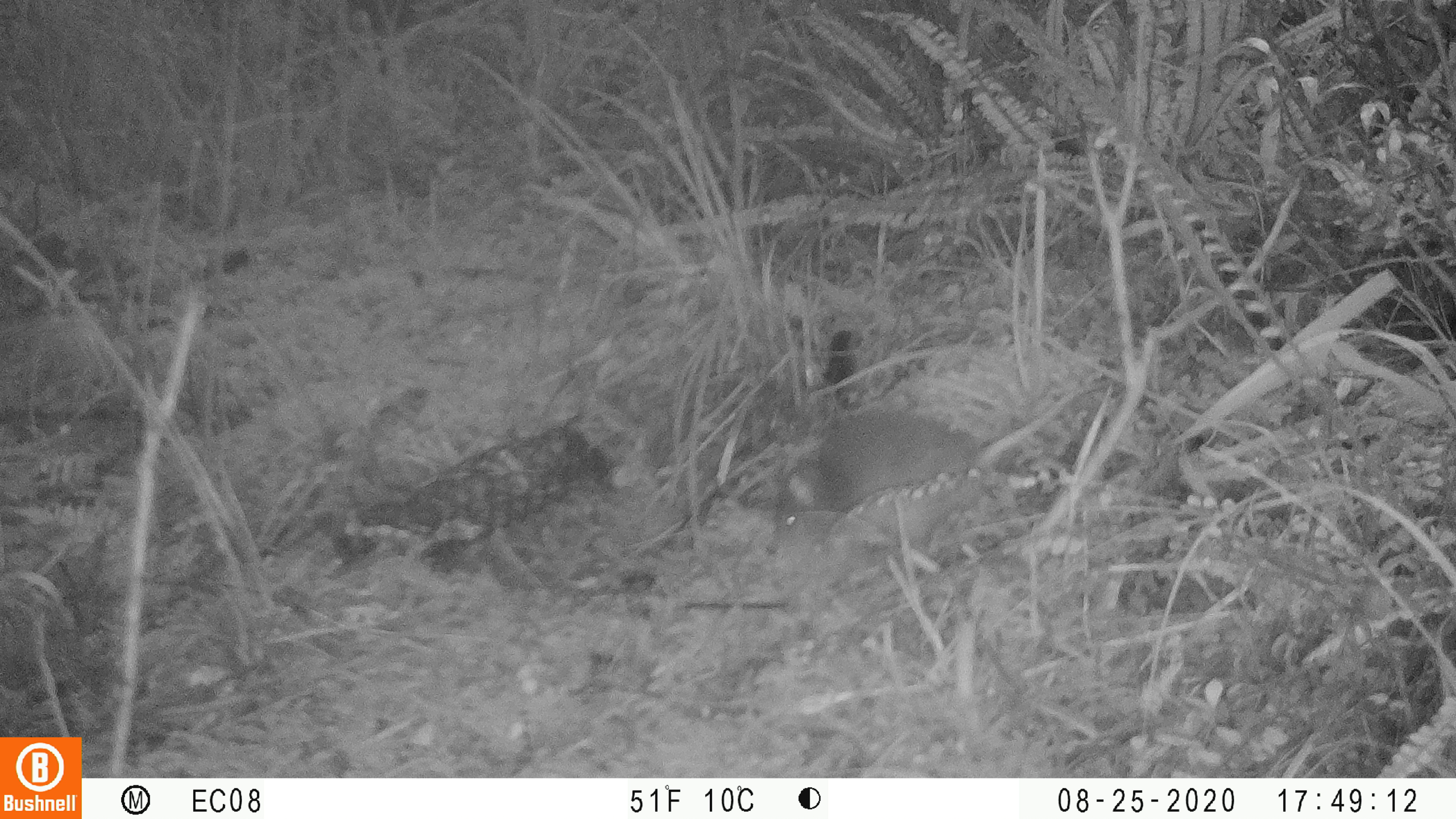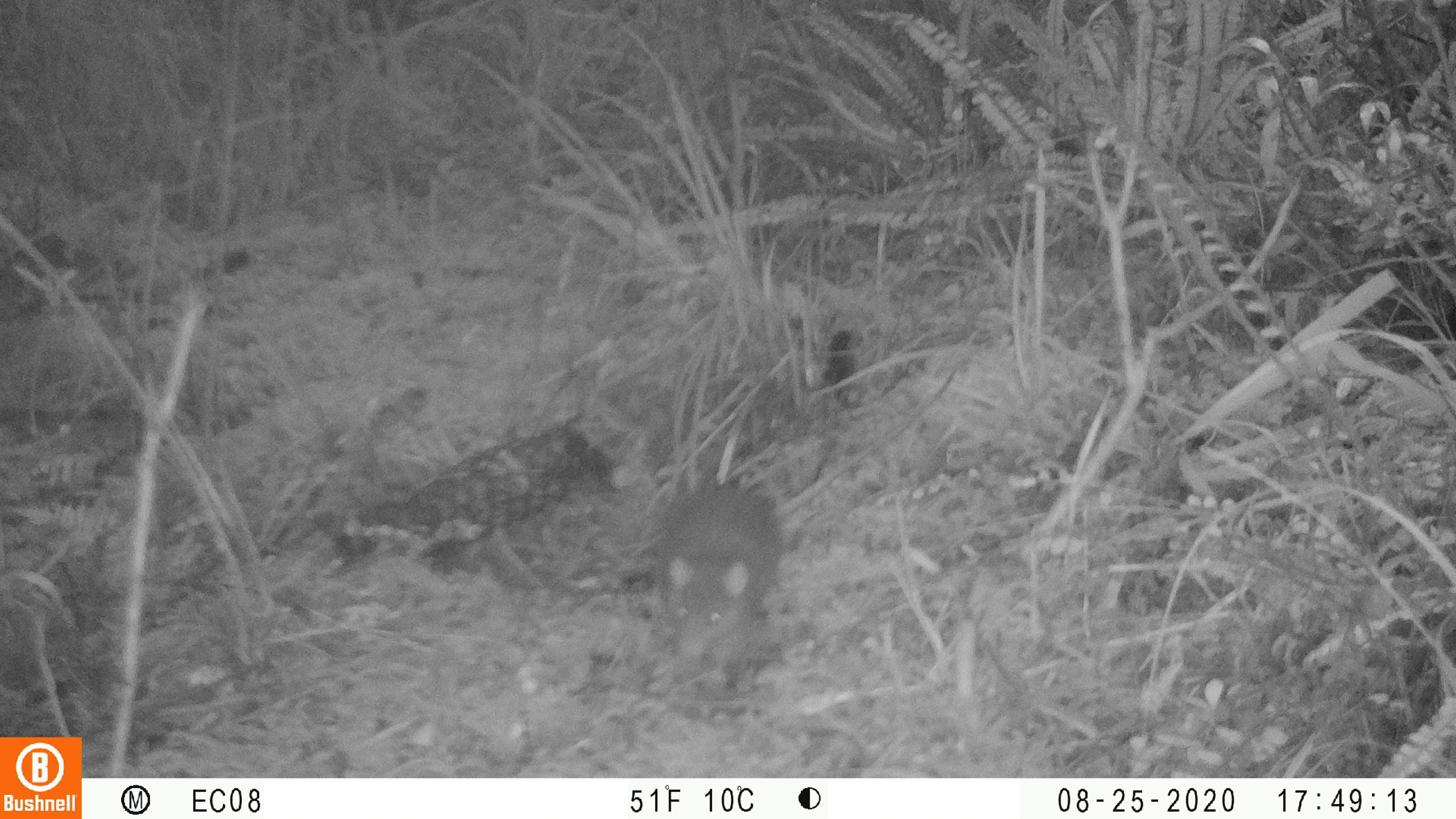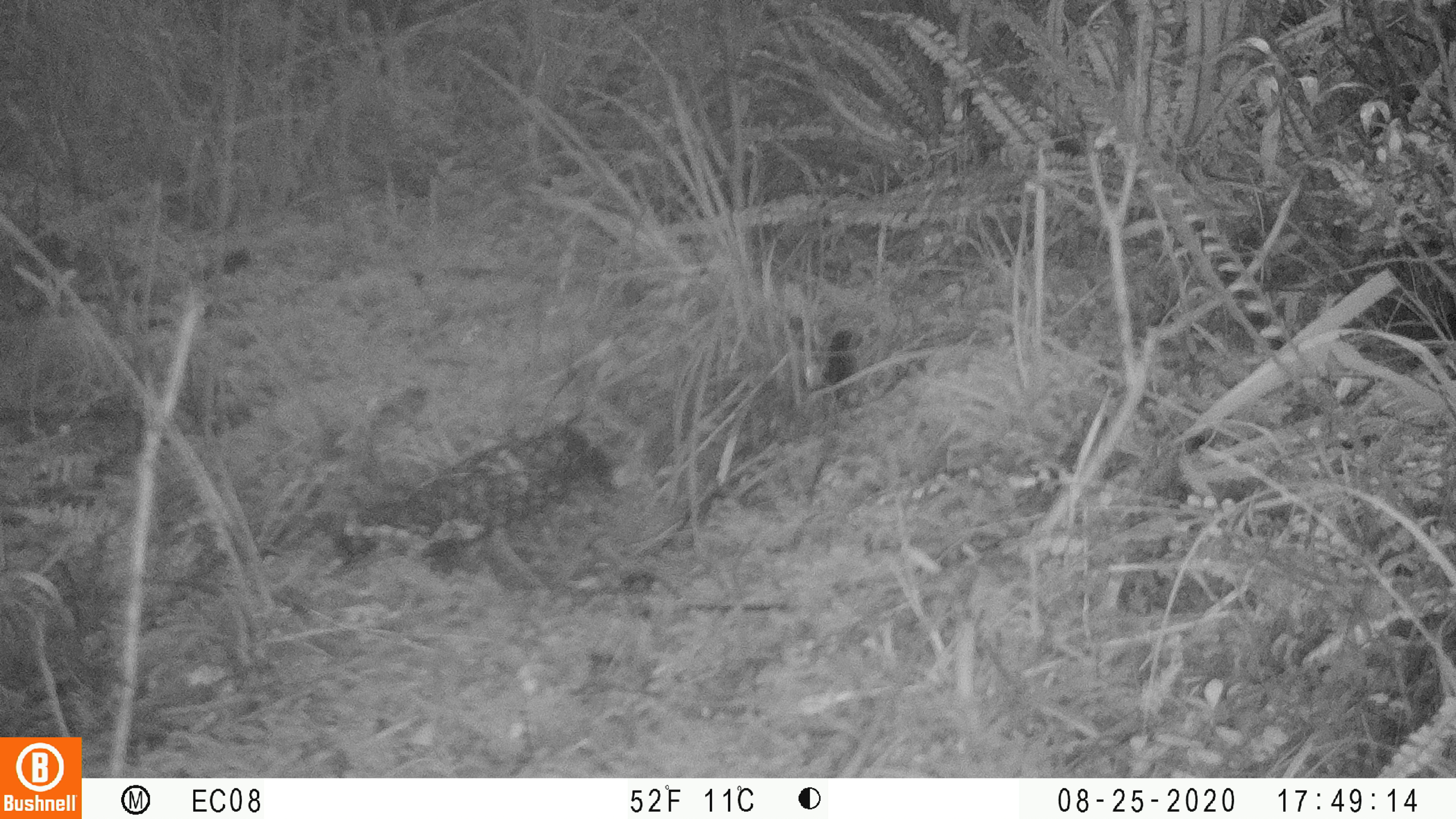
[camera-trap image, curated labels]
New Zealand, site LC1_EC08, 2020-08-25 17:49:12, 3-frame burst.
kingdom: Animalia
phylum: Chordata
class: Mammalia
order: Rodentia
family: Muridae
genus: Rattus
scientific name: Rattus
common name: rat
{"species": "rat (Rattus)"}